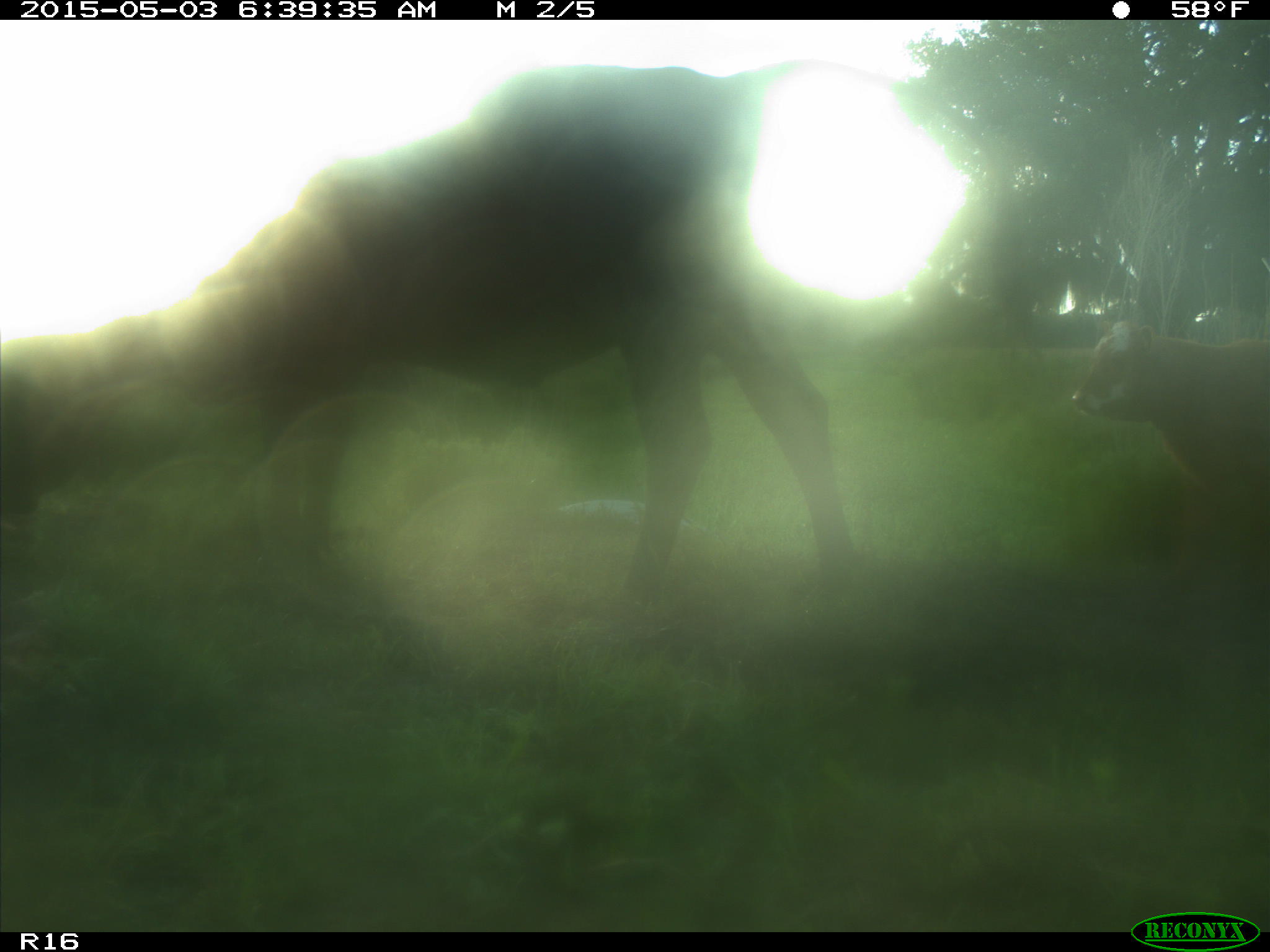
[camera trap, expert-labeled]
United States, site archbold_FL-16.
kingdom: Animalia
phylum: Chordata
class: Mammalia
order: Artiodactyla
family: Bovidae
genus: Bos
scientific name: Bos taurus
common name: domestic cow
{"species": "Bos taurus (domestic cow)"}